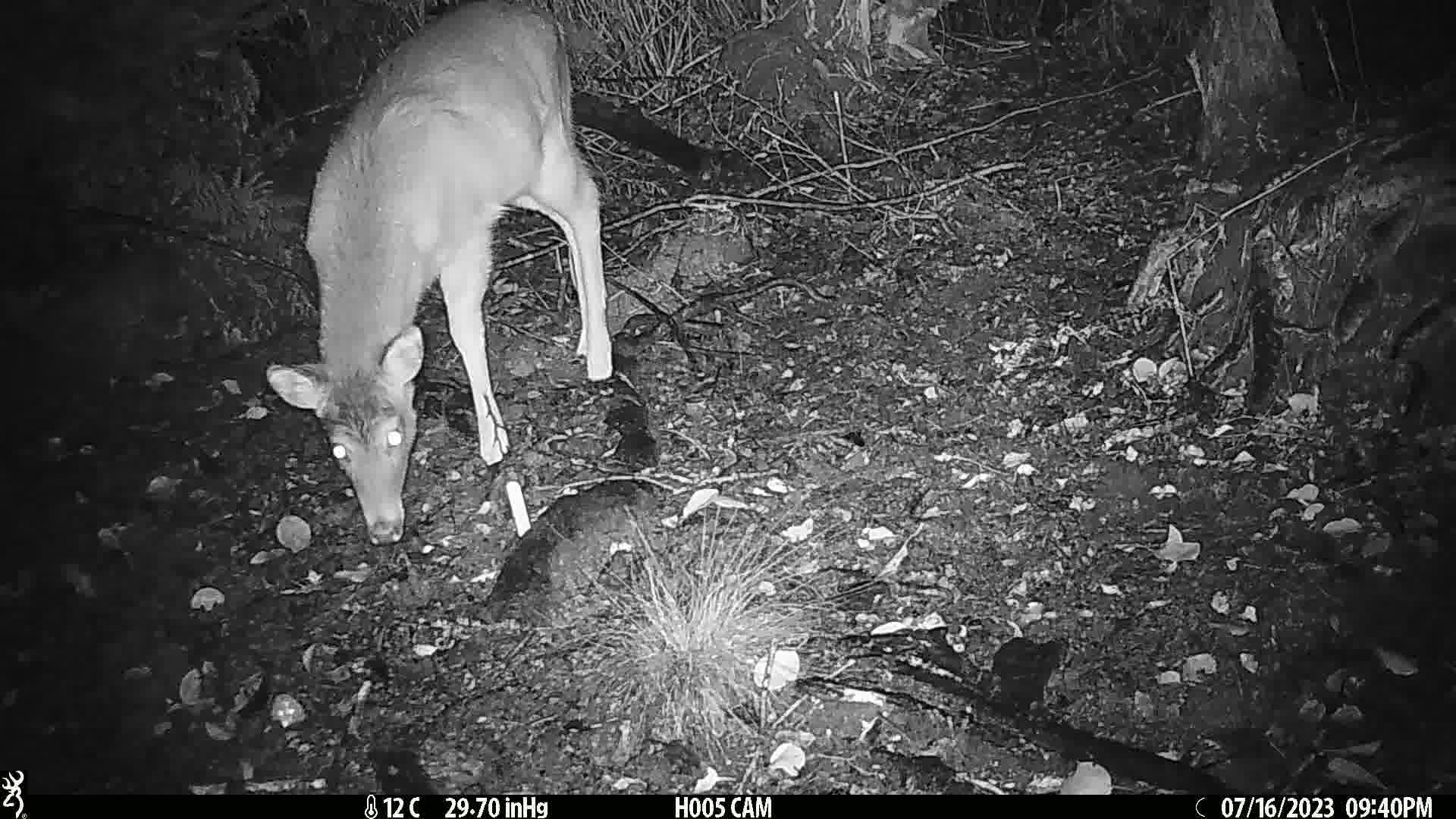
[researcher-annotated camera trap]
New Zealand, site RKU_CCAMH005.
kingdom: Animalia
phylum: Chordata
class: Mammalia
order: Artiodactyla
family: Cervidae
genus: Odocoileus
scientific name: Odocoileus virginianus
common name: white-tailed deer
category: white tailed deer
White tailed deer (white-tailed deer) (Odocoileus virginianus).